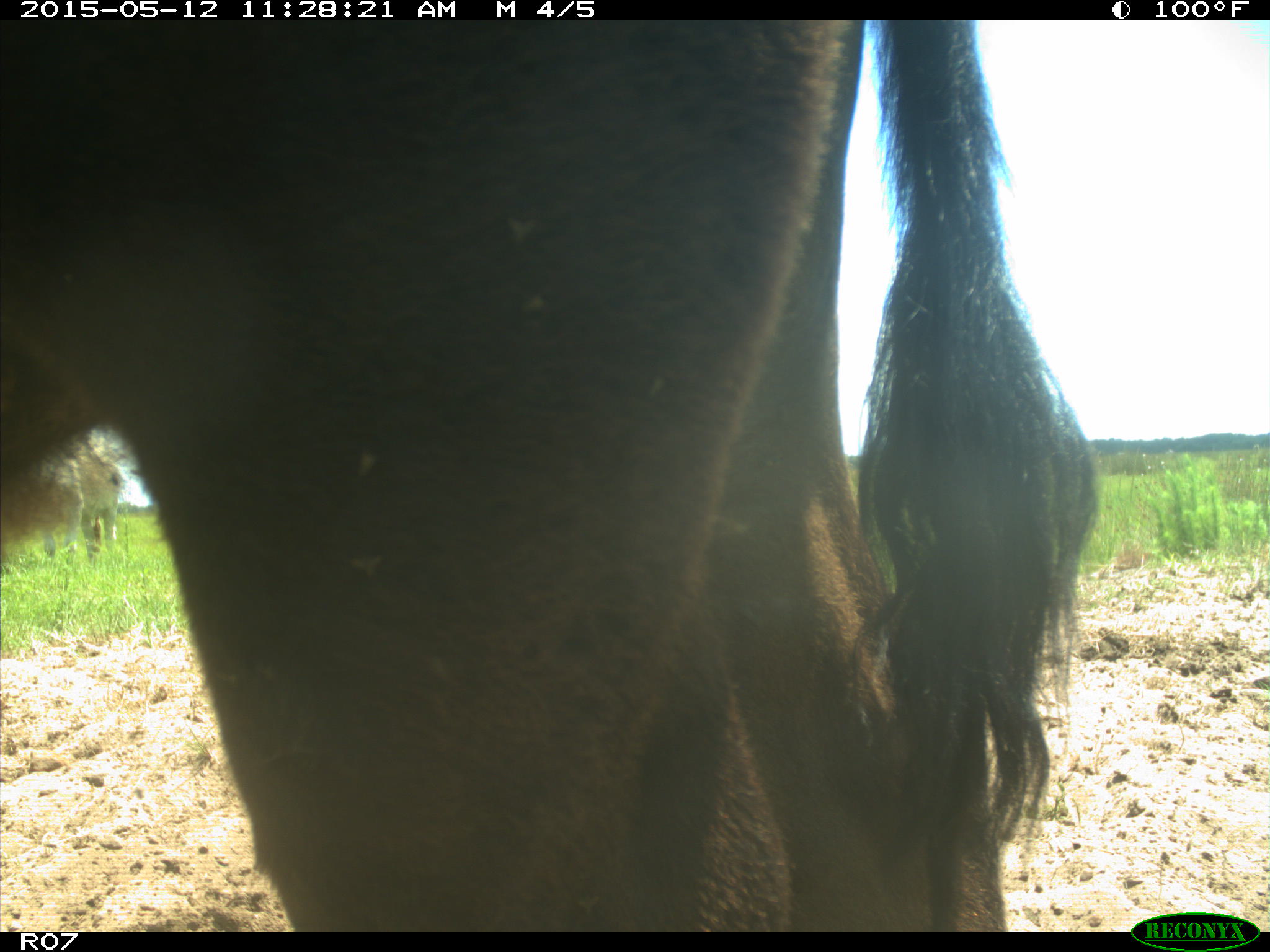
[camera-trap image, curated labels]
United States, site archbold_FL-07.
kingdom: Animalia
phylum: Chordata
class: Mammalia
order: Artiodactyla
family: Bovidae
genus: Bos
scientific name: Bos taurus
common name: domestic cow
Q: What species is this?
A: Bos taurus (domestic cow).